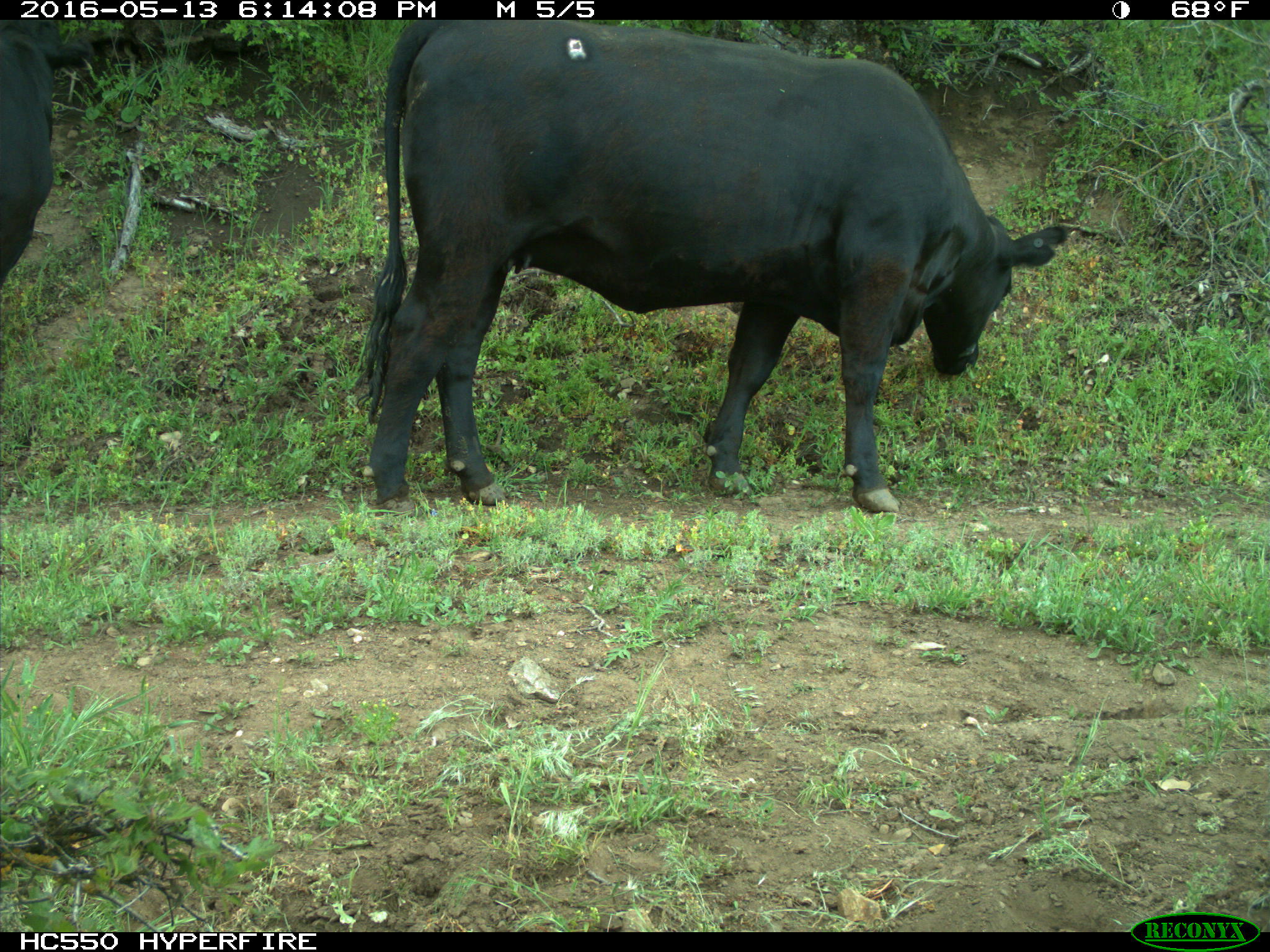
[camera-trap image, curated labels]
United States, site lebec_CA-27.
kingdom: Animalia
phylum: Chordata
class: Mammalia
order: Artiodactyla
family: Bovidae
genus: Bos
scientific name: Bos taurus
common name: domestic cow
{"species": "Bos taurus (domestic cow)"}